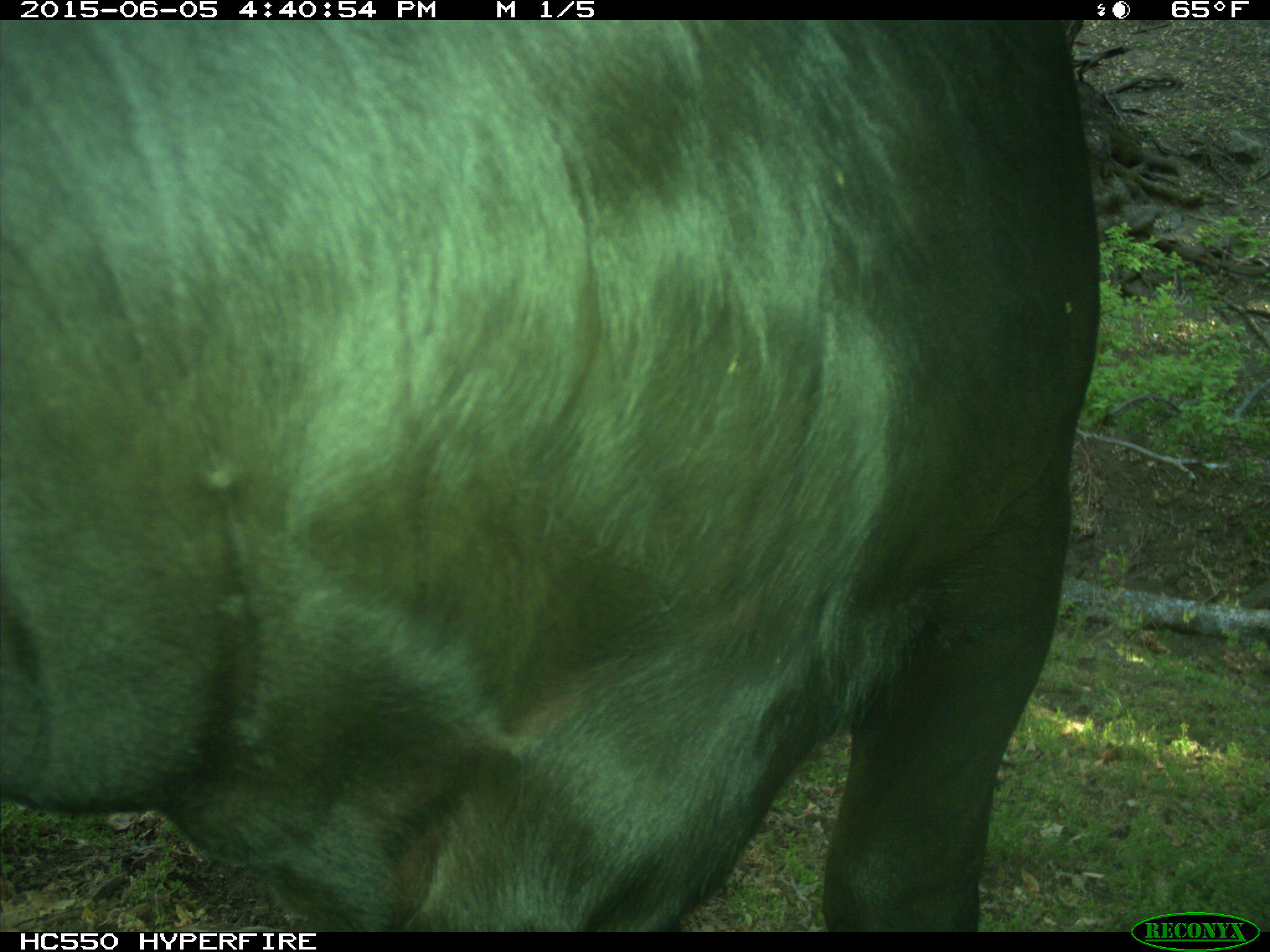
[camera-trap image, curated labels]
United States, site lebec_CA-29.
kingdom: Animalia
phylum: Chordata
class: Mammalia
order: Artiodactyla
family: Bovidae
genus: Bos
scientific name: Bos taurus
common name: domestic cow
Bos taurus (domestic cow).